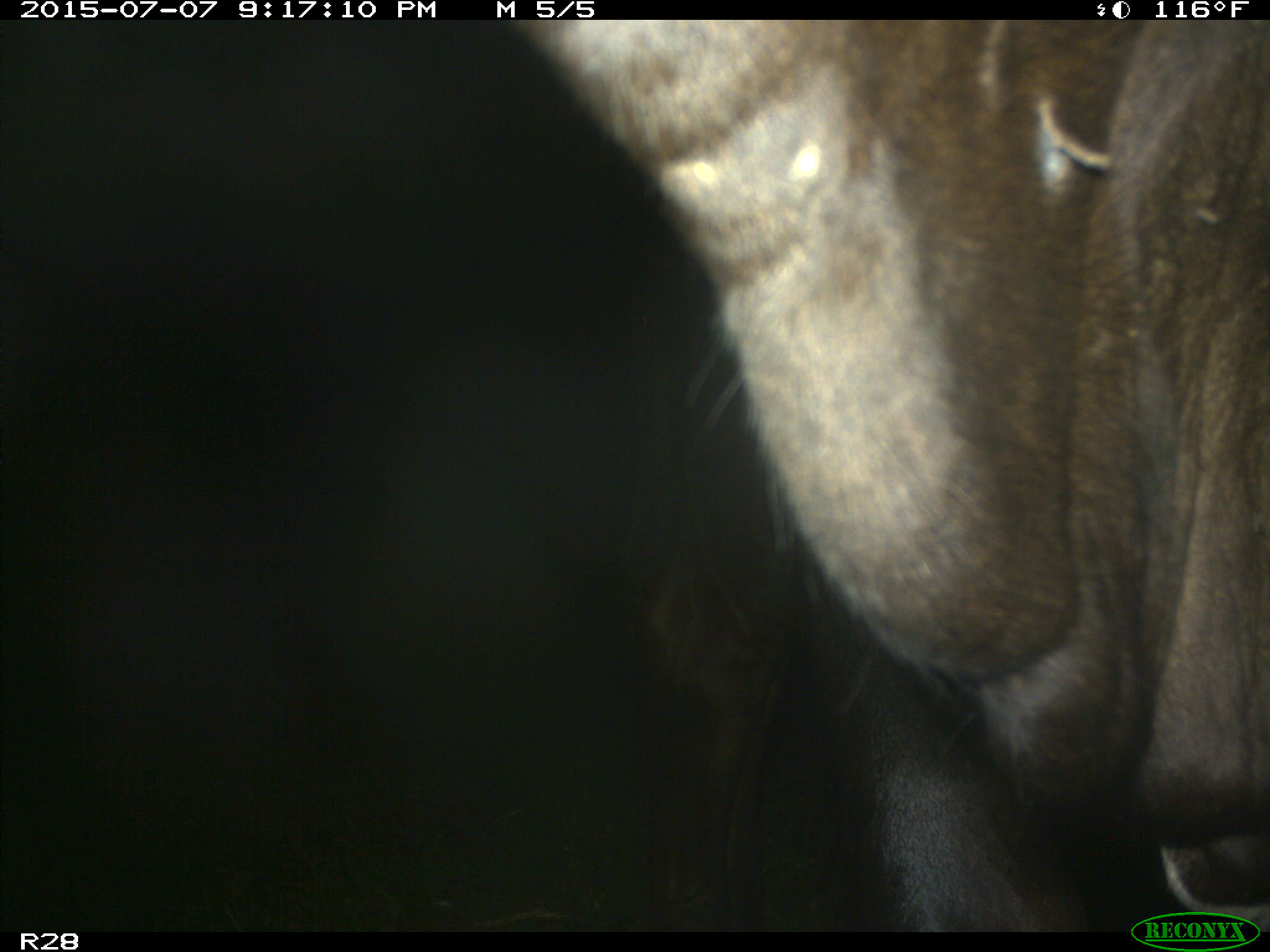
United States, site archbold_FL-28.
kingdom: Animalia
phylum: Chordata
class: Mammalia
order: Artiodactyla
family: Bovidae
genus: Bos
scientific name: Bos taurus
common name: domestic cow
Bos taurus (domestic cow).